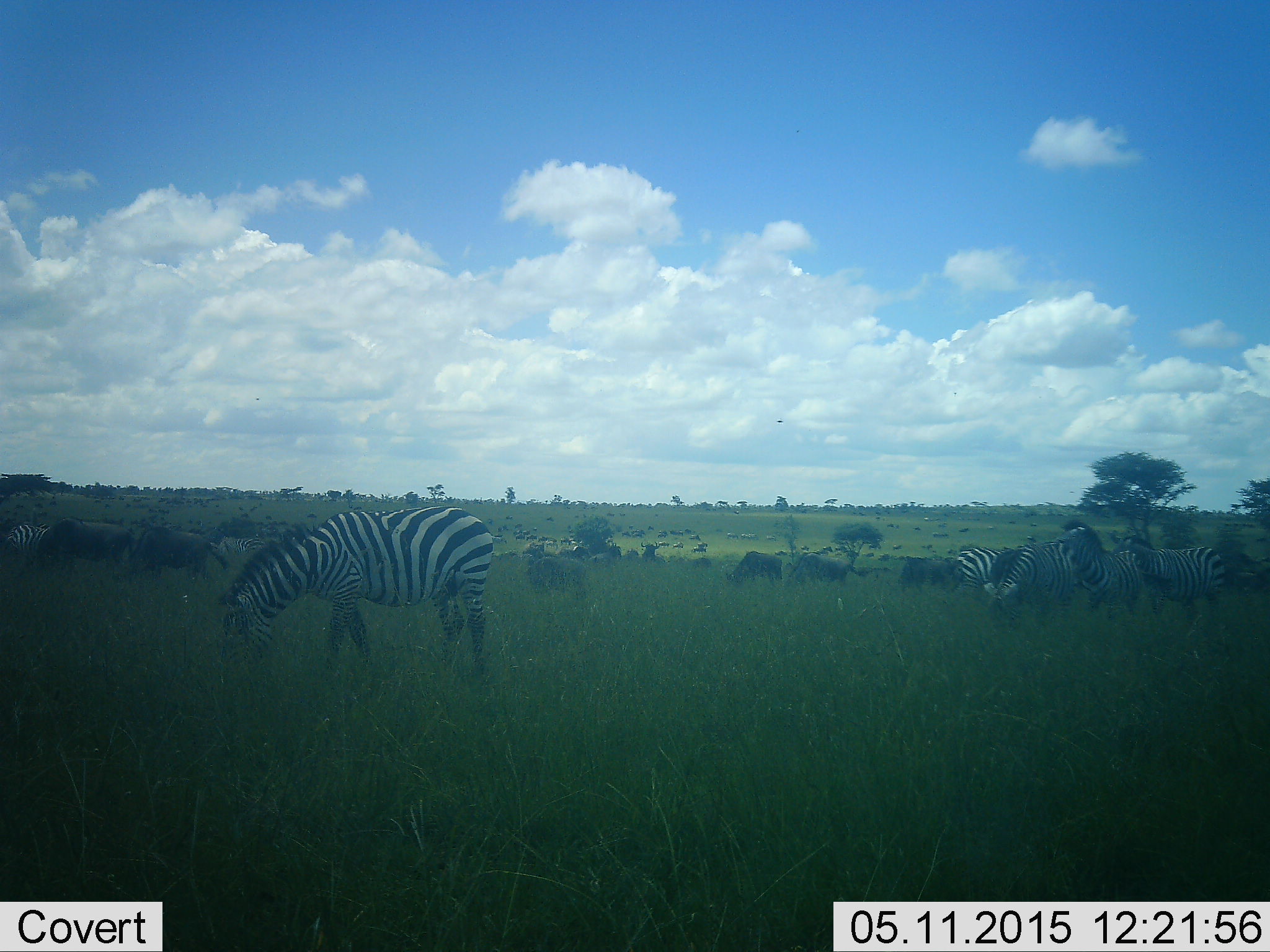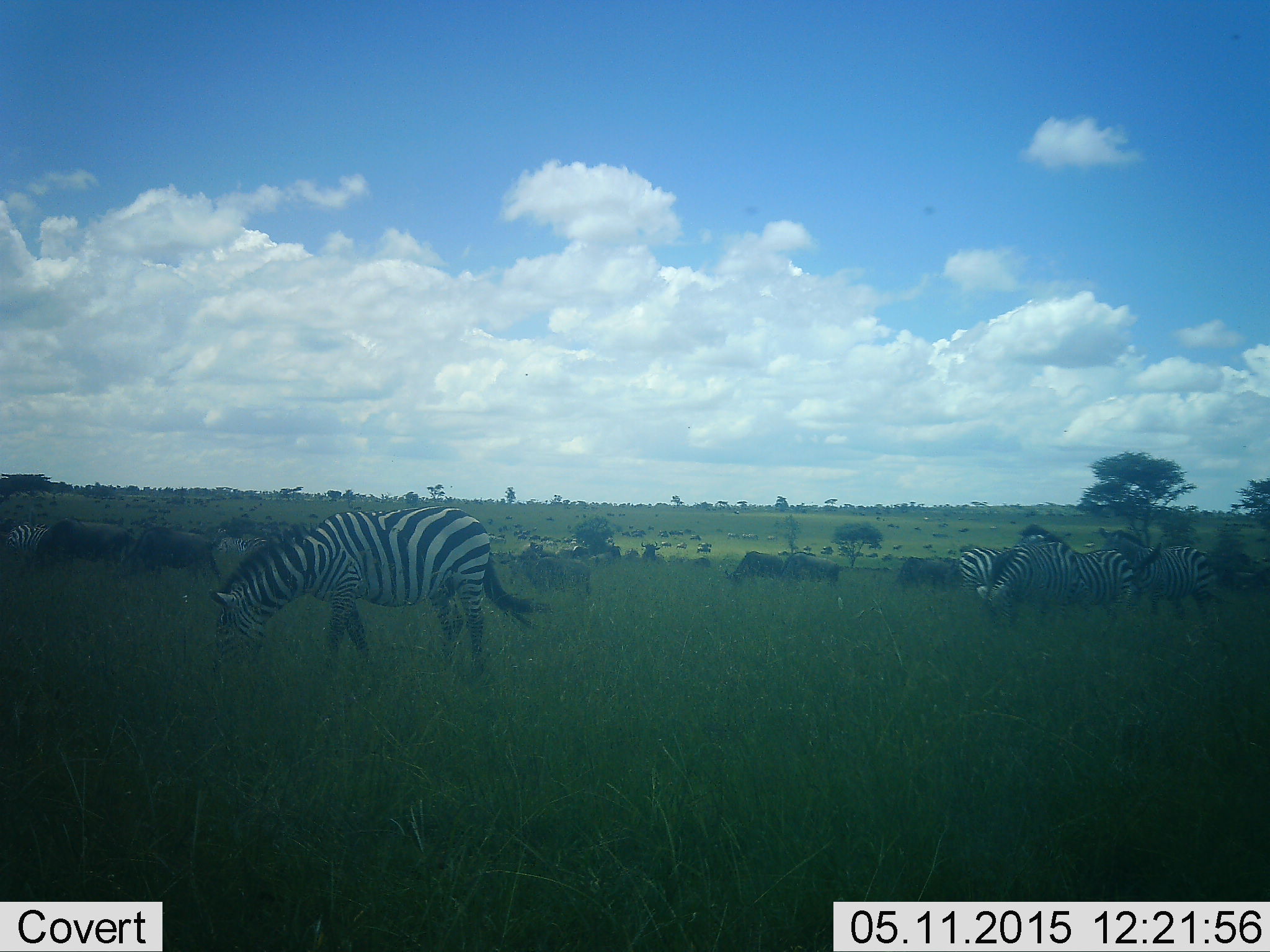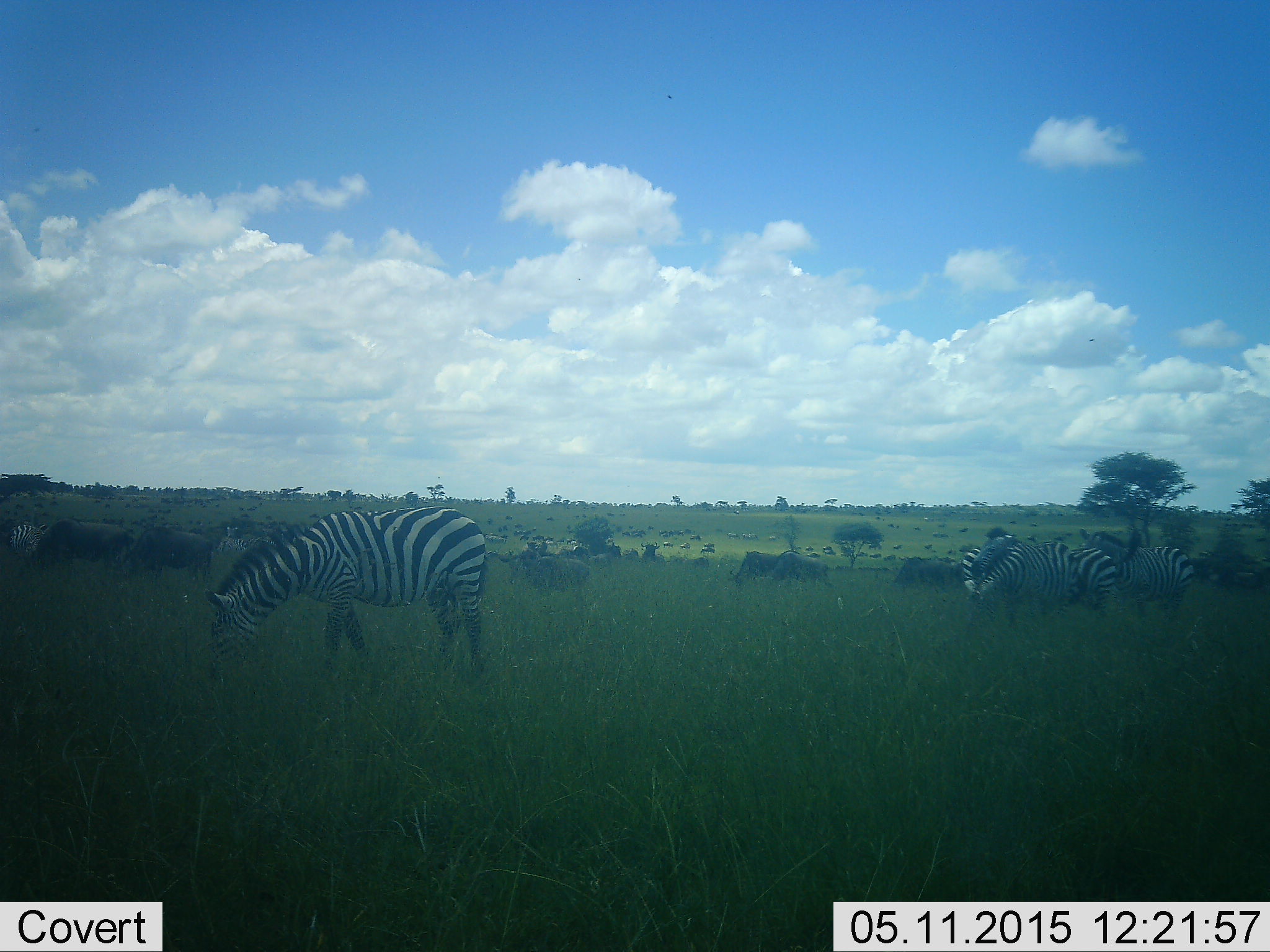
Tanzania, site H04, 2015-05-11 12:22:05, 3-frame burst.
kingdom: Animalia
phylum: Chordata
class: Mammalia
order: Artiodactyla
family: Bovidae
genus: Connochaetes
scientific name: Connochaetes taurinus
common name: blue wildebeest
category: wildebeest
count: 11-50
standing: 50%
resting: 10%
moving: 50%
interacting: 0%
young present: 0%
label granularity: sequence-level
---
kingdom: Animalia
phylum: Chordata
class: Mammalia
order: Perissodactyla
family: Equidae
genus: Equus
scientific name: Equus quagga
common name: plains zebra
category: zebra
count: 6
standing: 46%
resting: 0%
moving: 54%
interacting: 23%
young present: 0%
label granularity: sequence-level